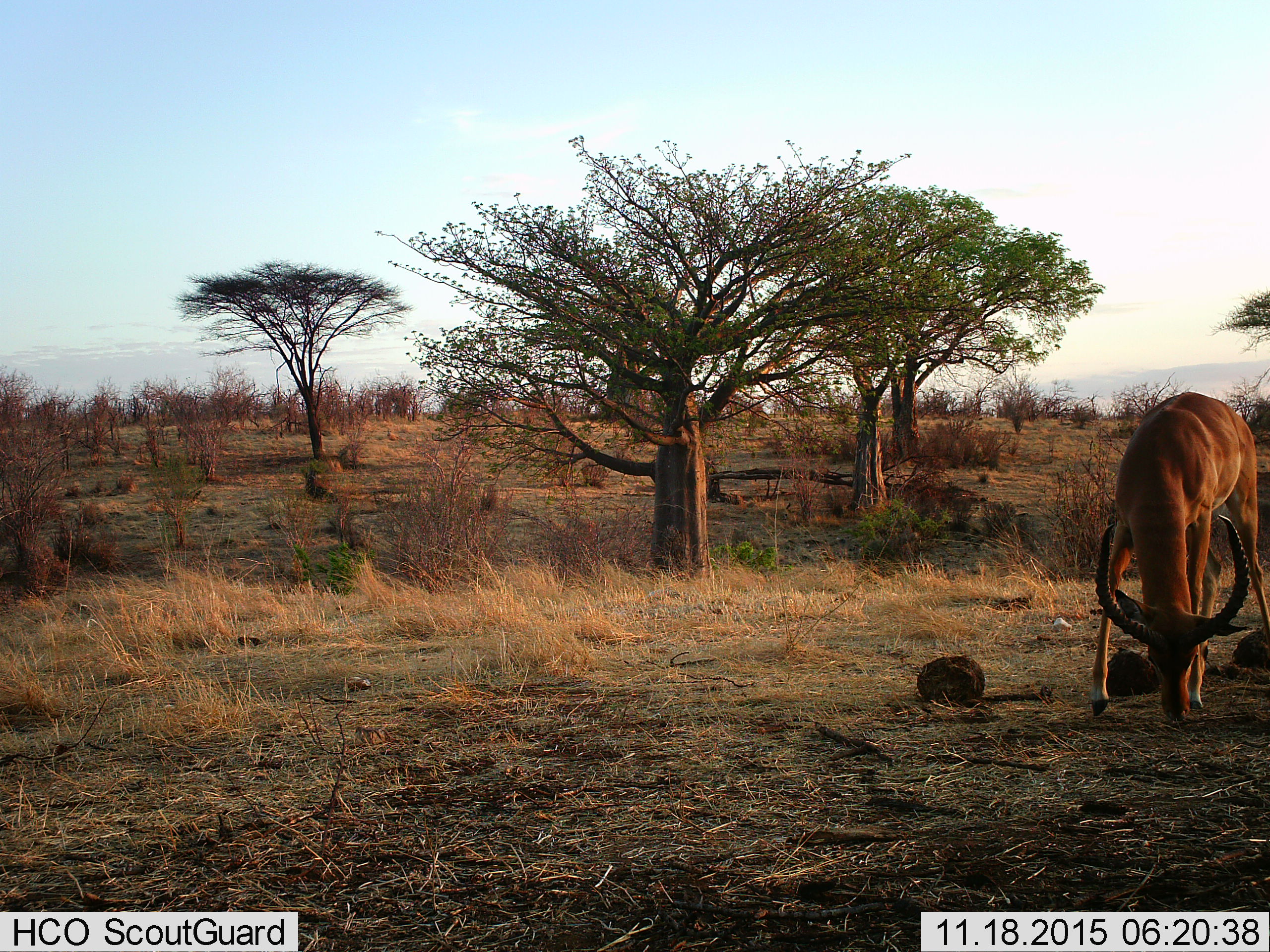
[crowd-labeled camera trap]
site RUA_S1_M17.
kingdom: Animalia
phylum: Chordata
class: Mammalia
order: Artiodactyla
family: Bovidae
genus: Aepyceros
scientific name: Aepyceros melampus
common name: impala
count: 1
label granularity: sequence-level